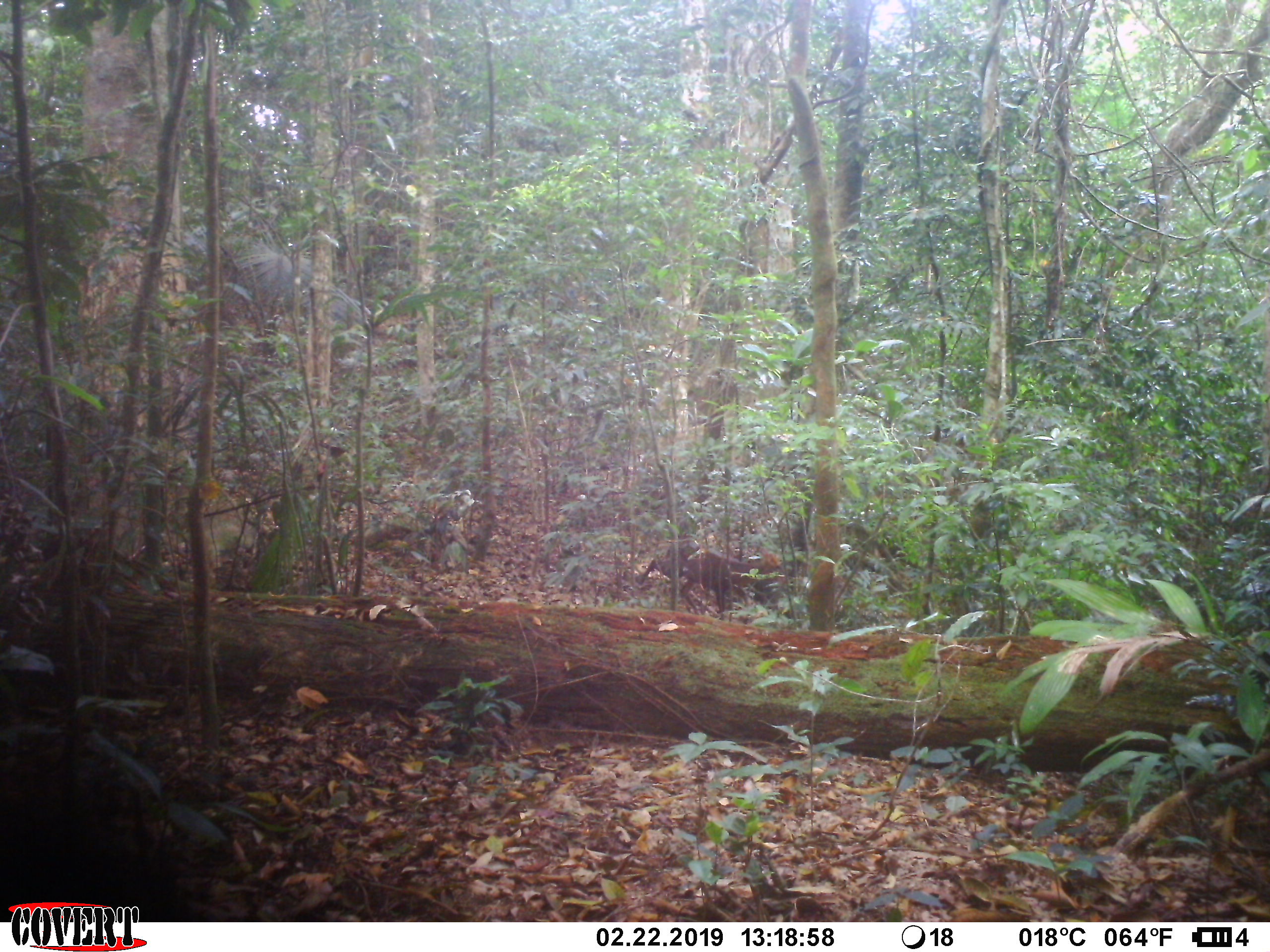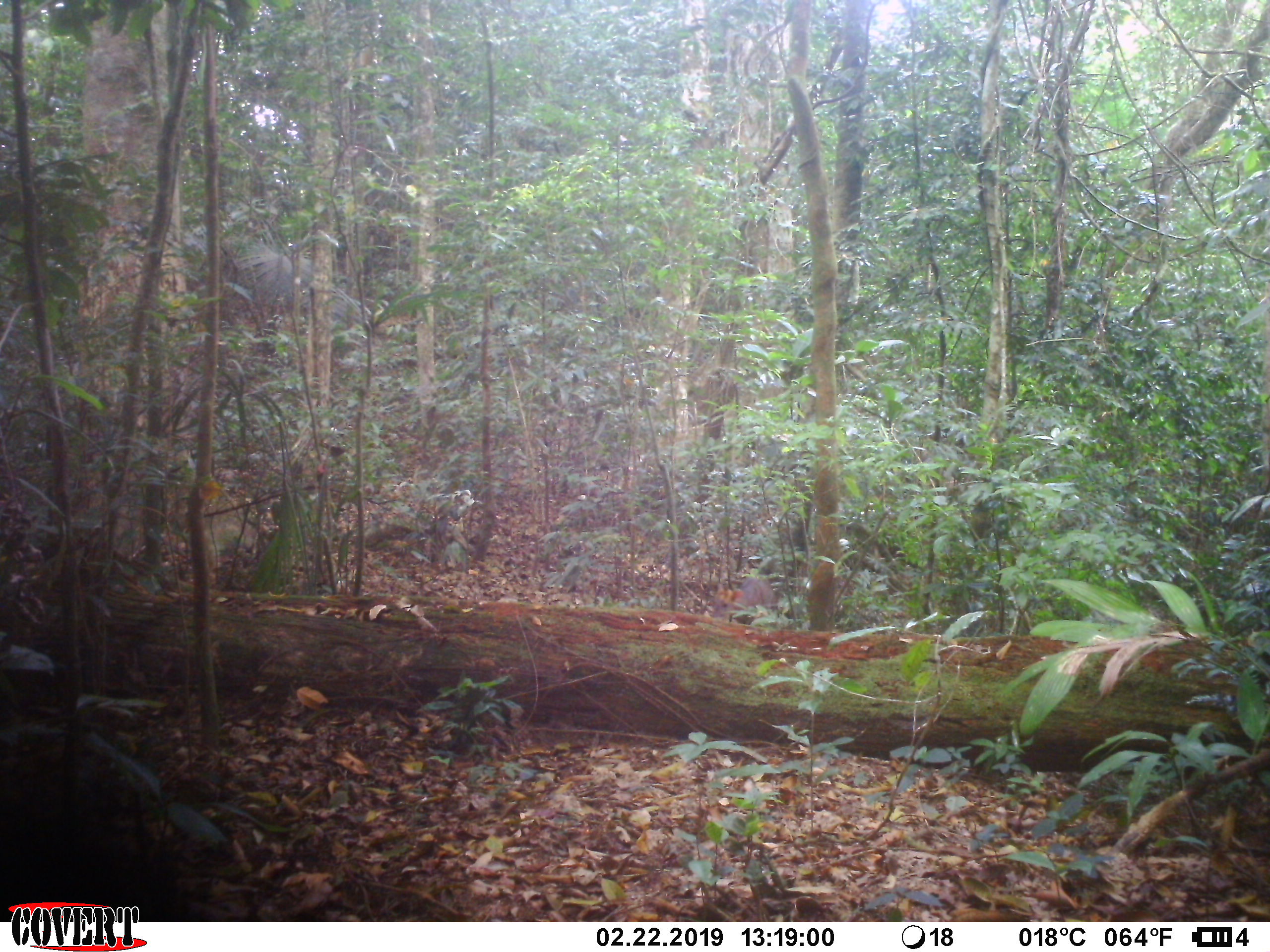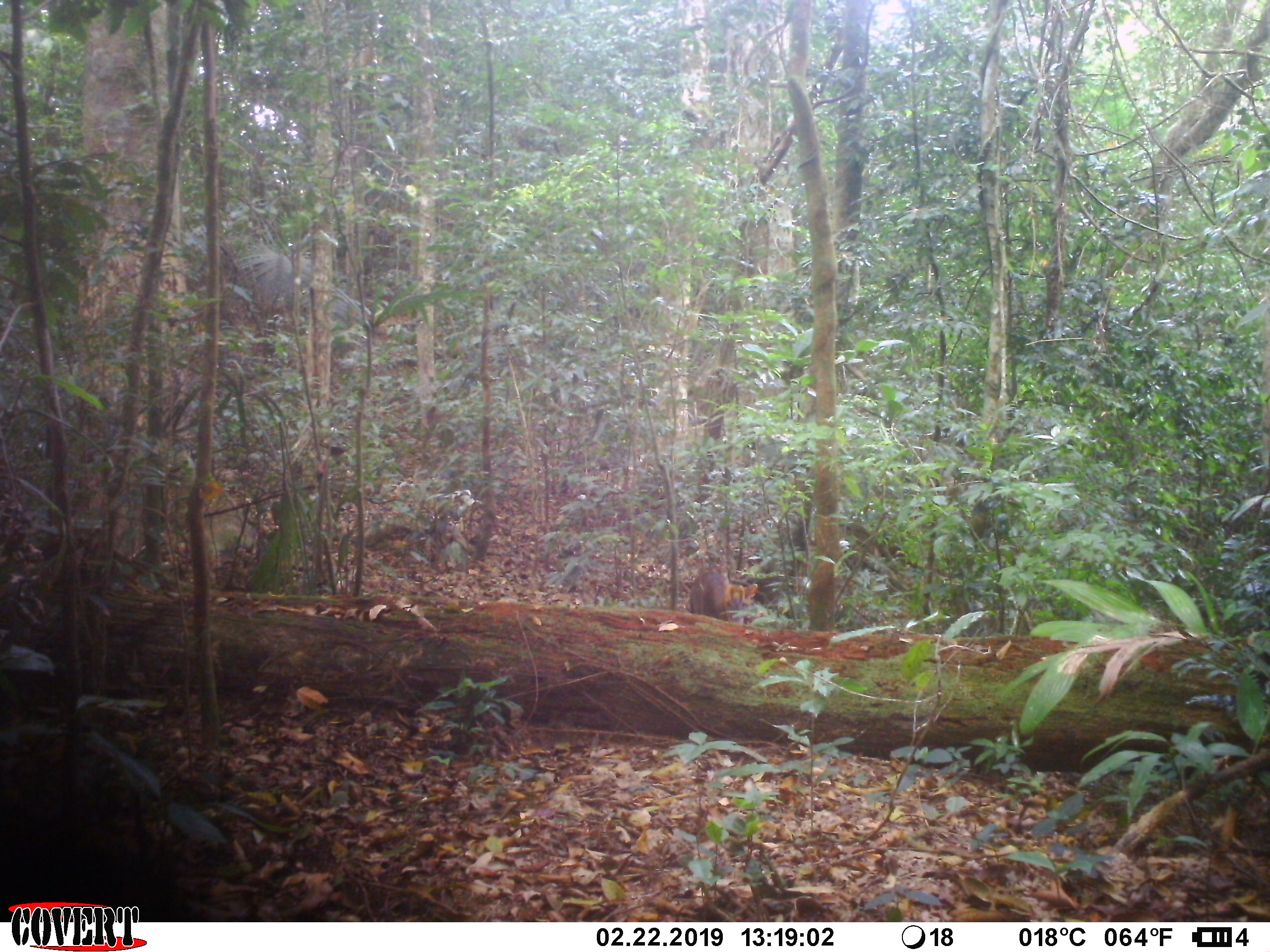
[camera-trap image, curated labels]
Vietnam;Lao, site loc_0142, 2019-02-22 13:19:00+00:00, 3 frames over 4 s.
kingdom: Animalia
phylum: Chordata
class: Mammalia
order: Artiodactyla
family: Cervidae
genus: Muntiacus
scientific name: Muntiacus rooseveltorum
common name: roosevelt's muntjac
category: roosevelts muntjac group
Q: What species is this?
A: Roosevelts muntjac group (roosevelt's muntjac) (Muntiacus rooseveltorum).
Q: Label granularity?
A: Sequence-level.